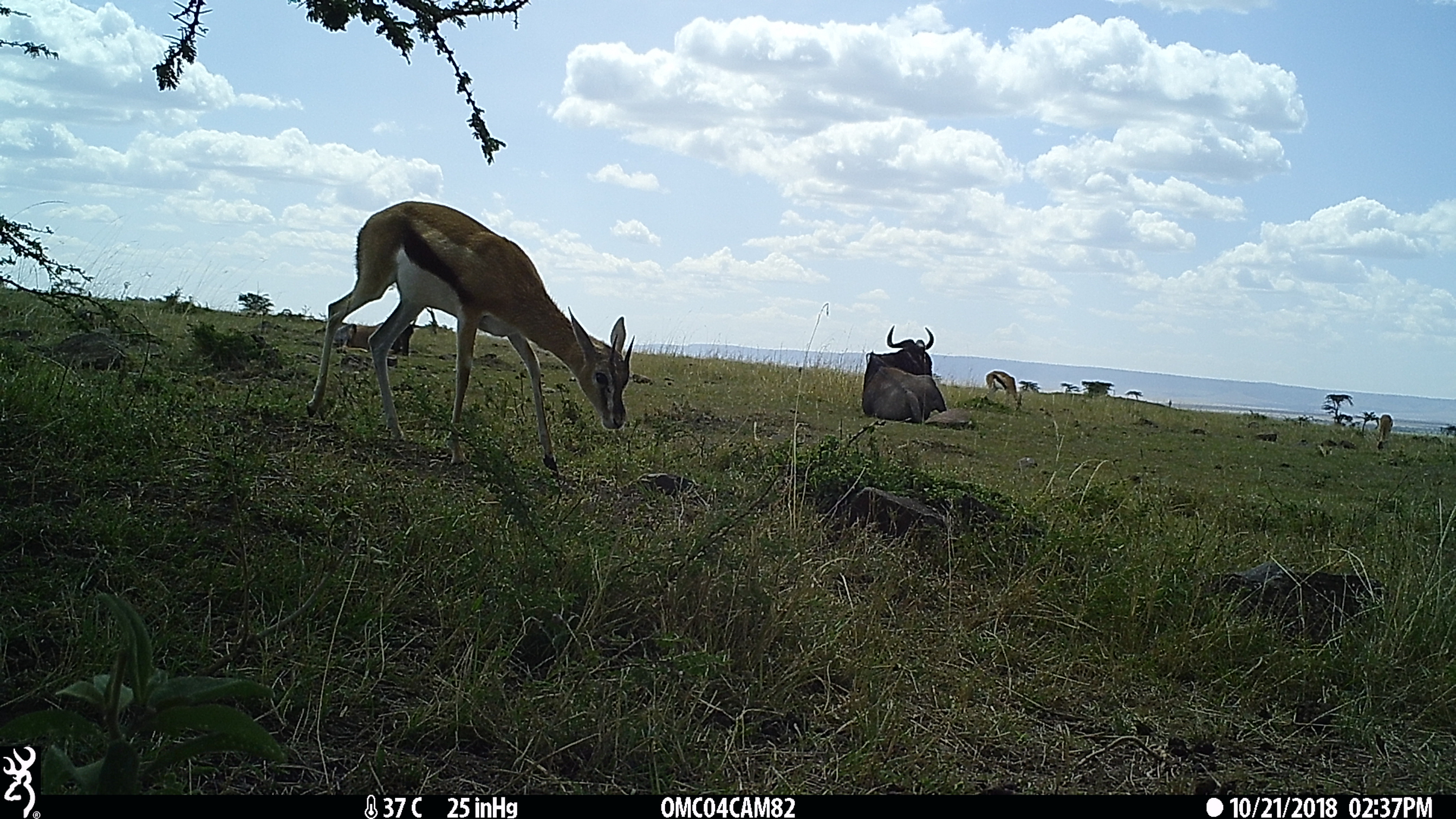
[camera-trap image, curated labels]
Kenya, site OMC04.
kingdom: Animalia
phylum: Chordata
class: Mammalia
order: Artiodactyla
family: Bovidae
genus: Eudorcas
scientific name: Eudorcas thomsonii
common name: thomon's gazelle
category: gazelle thomsons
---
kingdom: Animalia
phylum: Chordata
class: Mammalia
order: Artiodactyla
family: Bovidae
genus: Damaliscus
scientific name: Damaliscus lunatus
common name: topi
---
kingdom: Animalia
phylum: Chordata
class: Mammalia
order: Artiodactyla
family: Bovidae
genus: Connochaetes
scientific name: Connochaetes taurinus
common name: blue wildebeest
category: wildebeest